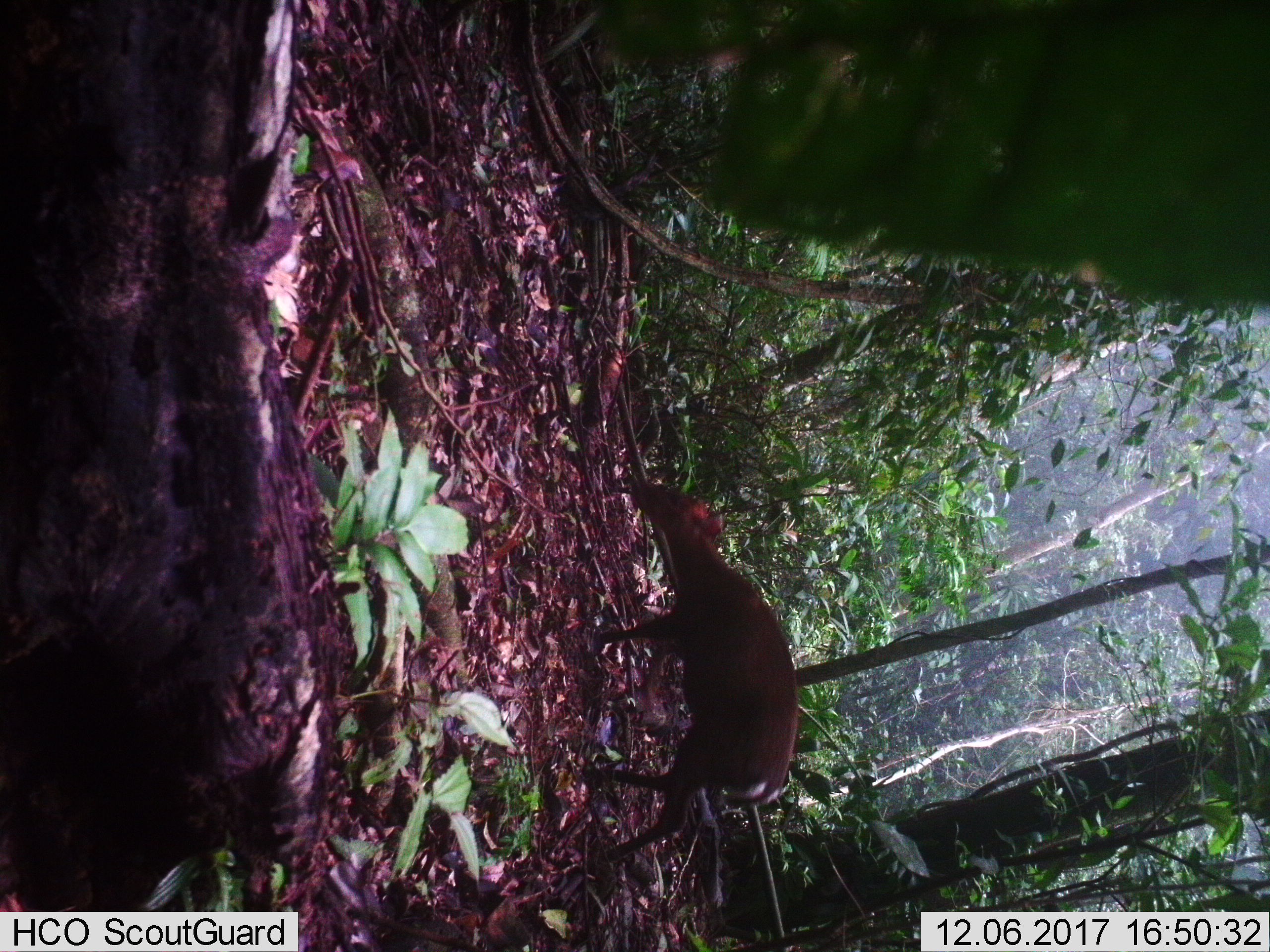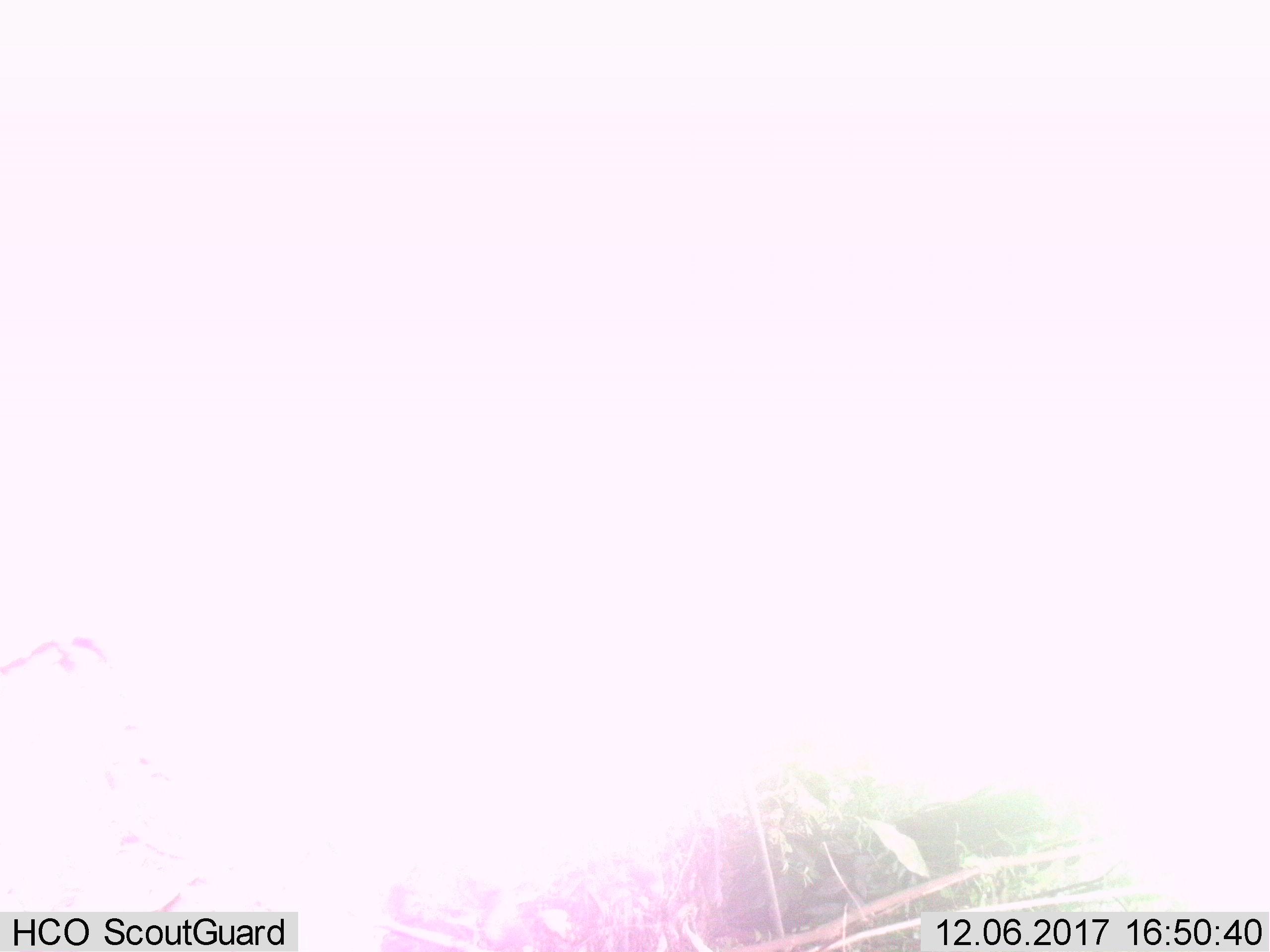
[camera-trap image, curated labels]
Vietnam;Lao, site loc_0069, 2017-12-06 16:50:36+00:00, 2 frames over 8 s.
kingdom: Animalia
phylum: Chordata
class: Mammalia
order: Artiodactyla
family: Cervidae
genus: Muntiacus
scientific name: Muntiacus rooseveltorum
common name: roosevelt's muntjac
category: roosevelts muntjac group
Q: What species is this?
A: Roosevelts muntjac group (roosevelt's muntjac) (Muntiacus rooseveltorum).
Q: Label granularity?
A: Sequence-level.